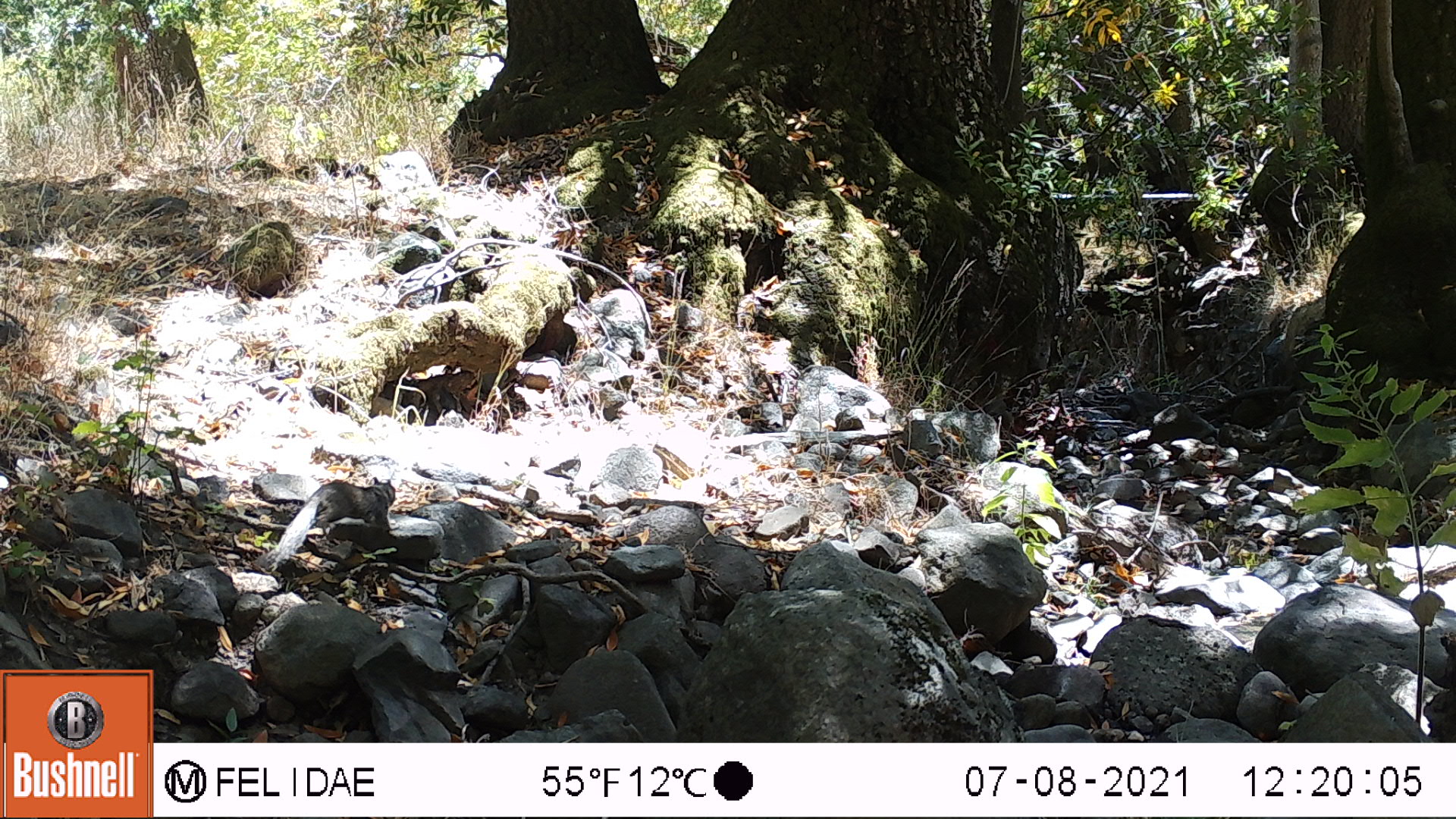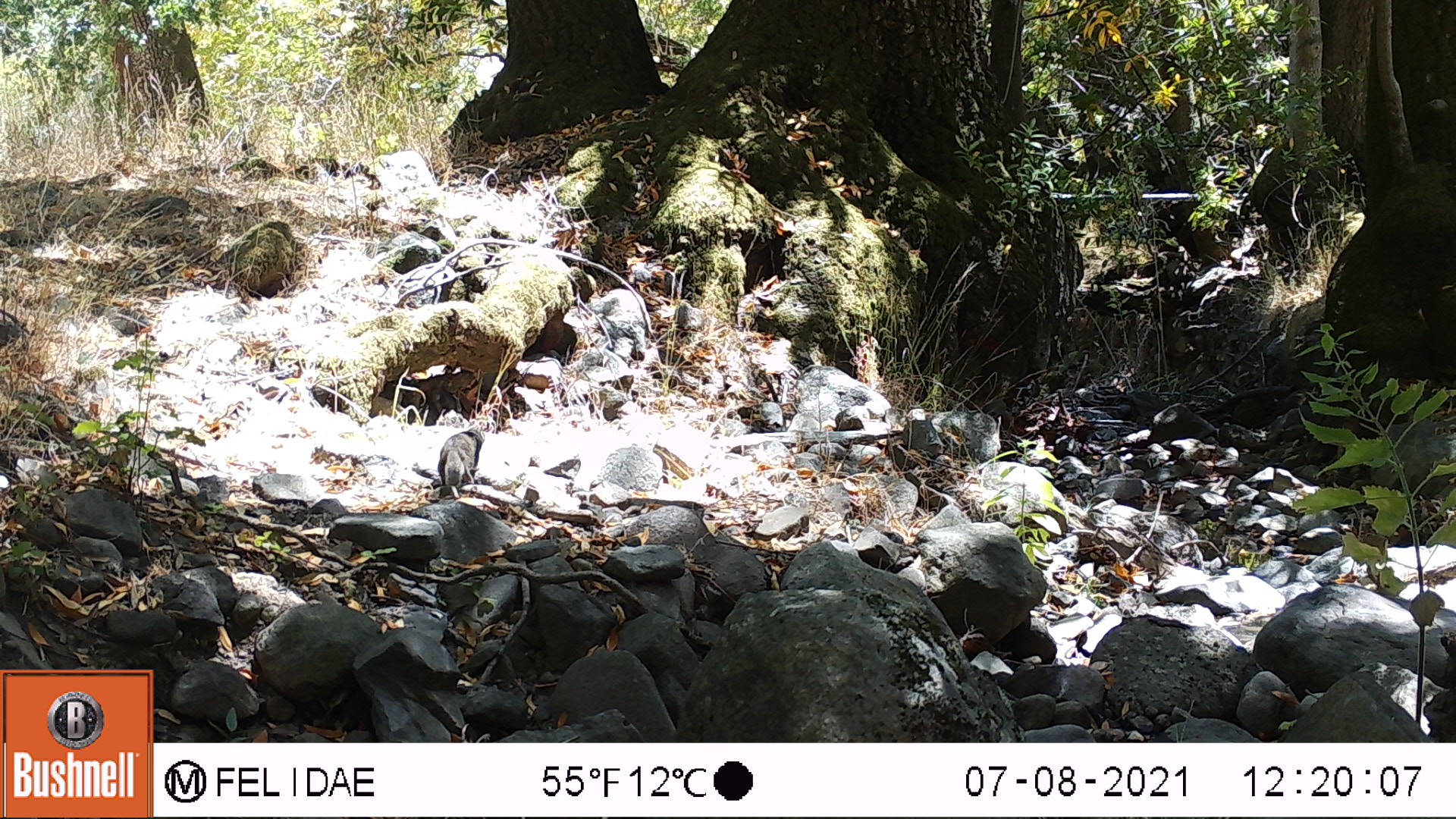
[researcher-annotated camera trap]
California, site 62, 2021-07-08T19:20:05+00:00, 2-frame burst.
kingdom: Animalia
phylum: Chordata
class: Mammalia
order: Rodentia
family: Sciuridae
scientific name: Sciuridae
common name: squirrel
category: unknown squirrel